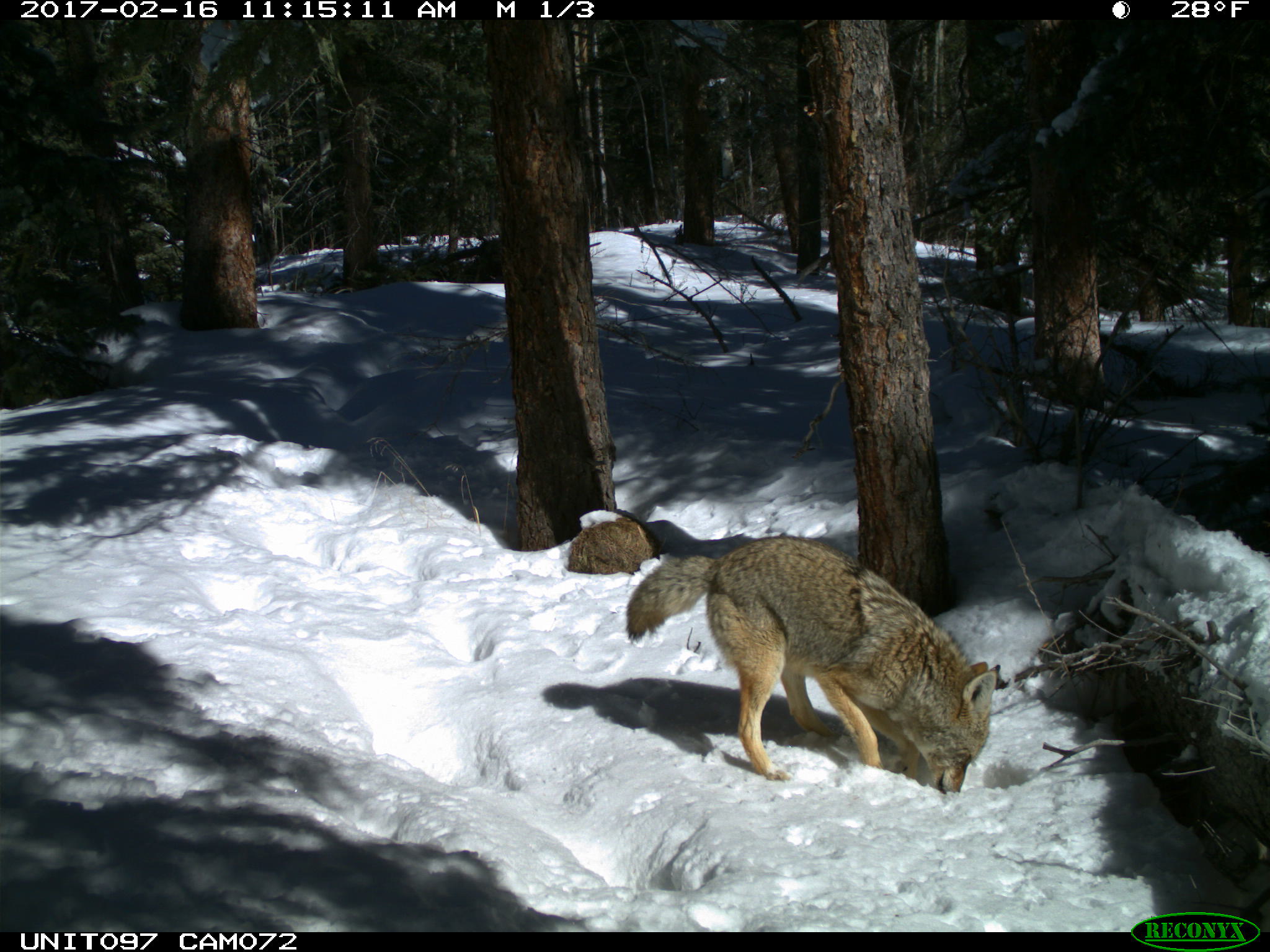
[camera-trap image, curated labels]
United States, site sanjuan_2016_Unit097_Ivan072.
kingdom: Animalia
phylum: Chordata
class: Mammalia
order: Carnivora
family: Canidae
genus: Canis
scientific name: Canis latrans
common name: coyote